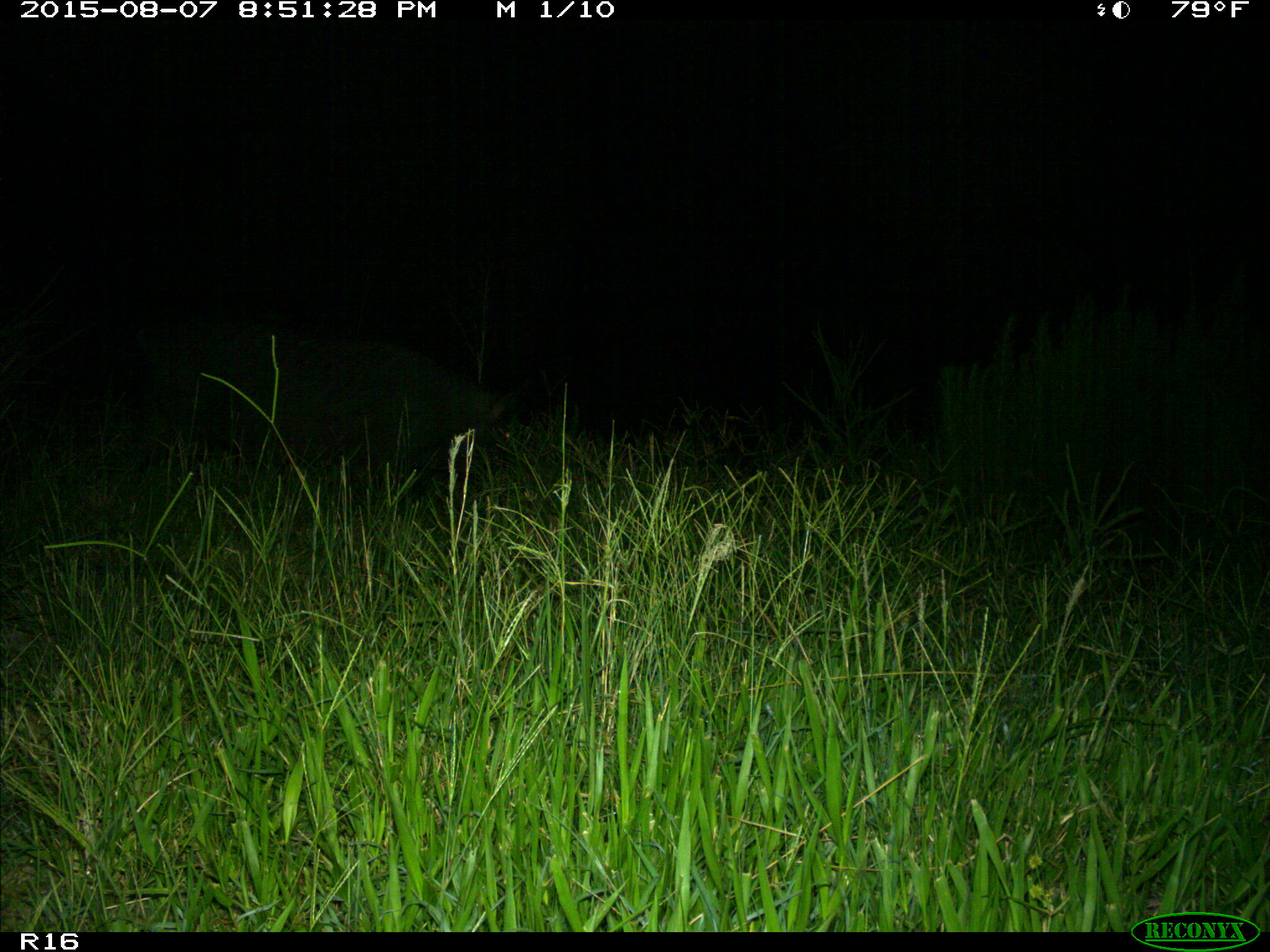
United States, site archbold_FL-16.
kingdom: Animalia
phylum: Chordata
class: Mammalia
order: Artiodactyla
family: Suidae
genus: Sus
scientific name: Sus scrofa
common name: wild boar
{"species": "Sus scrofa (wild boar)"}